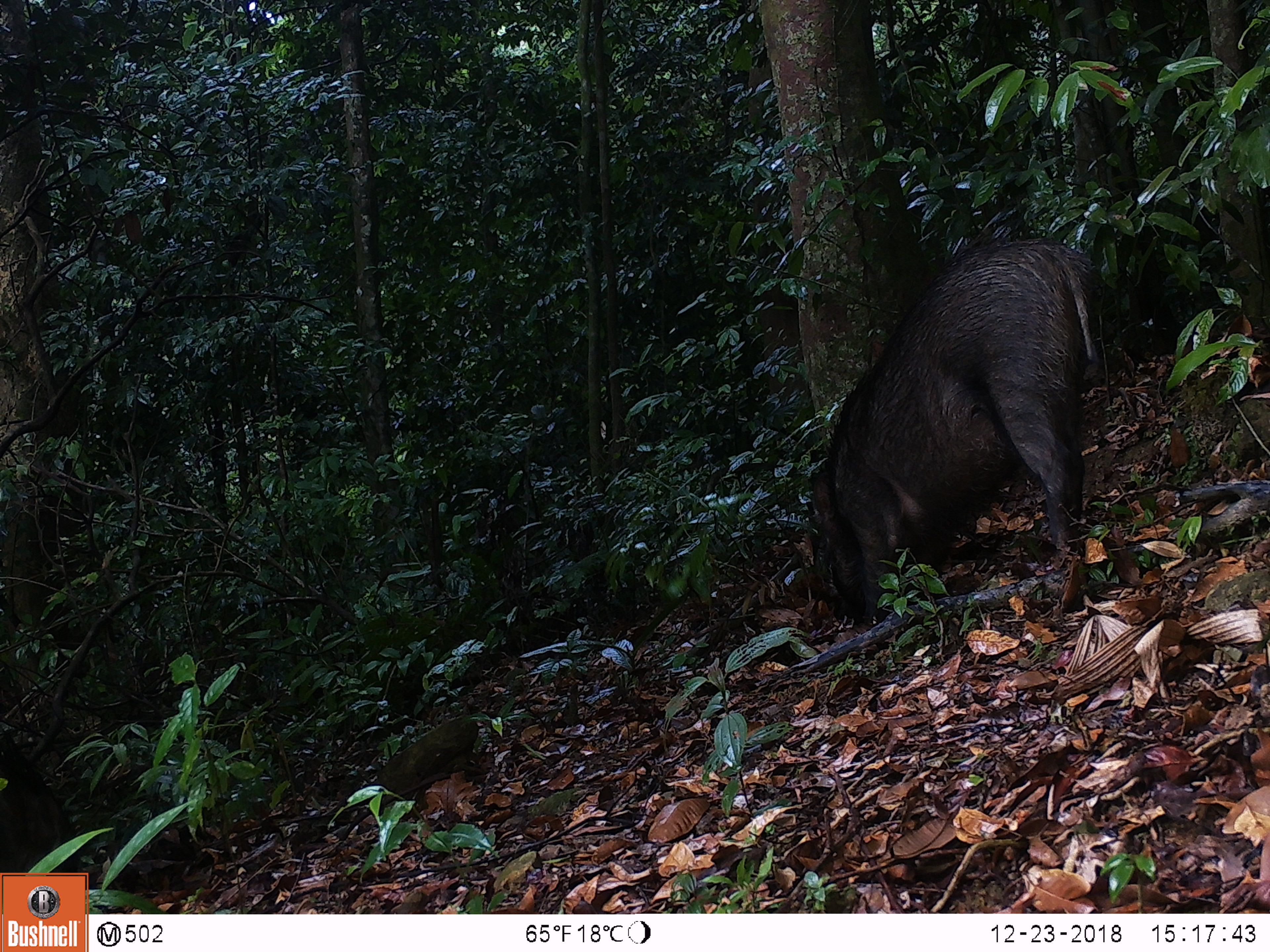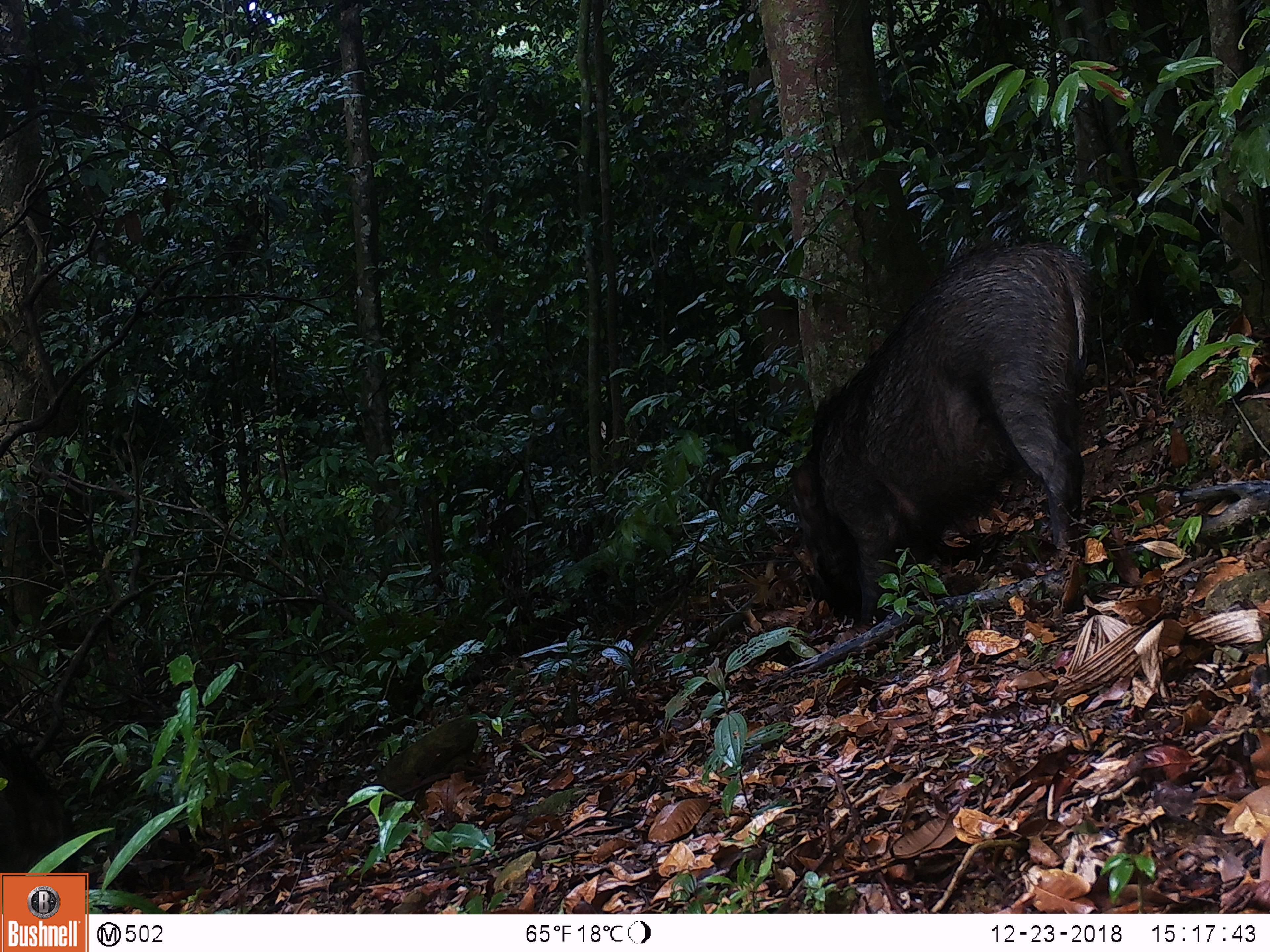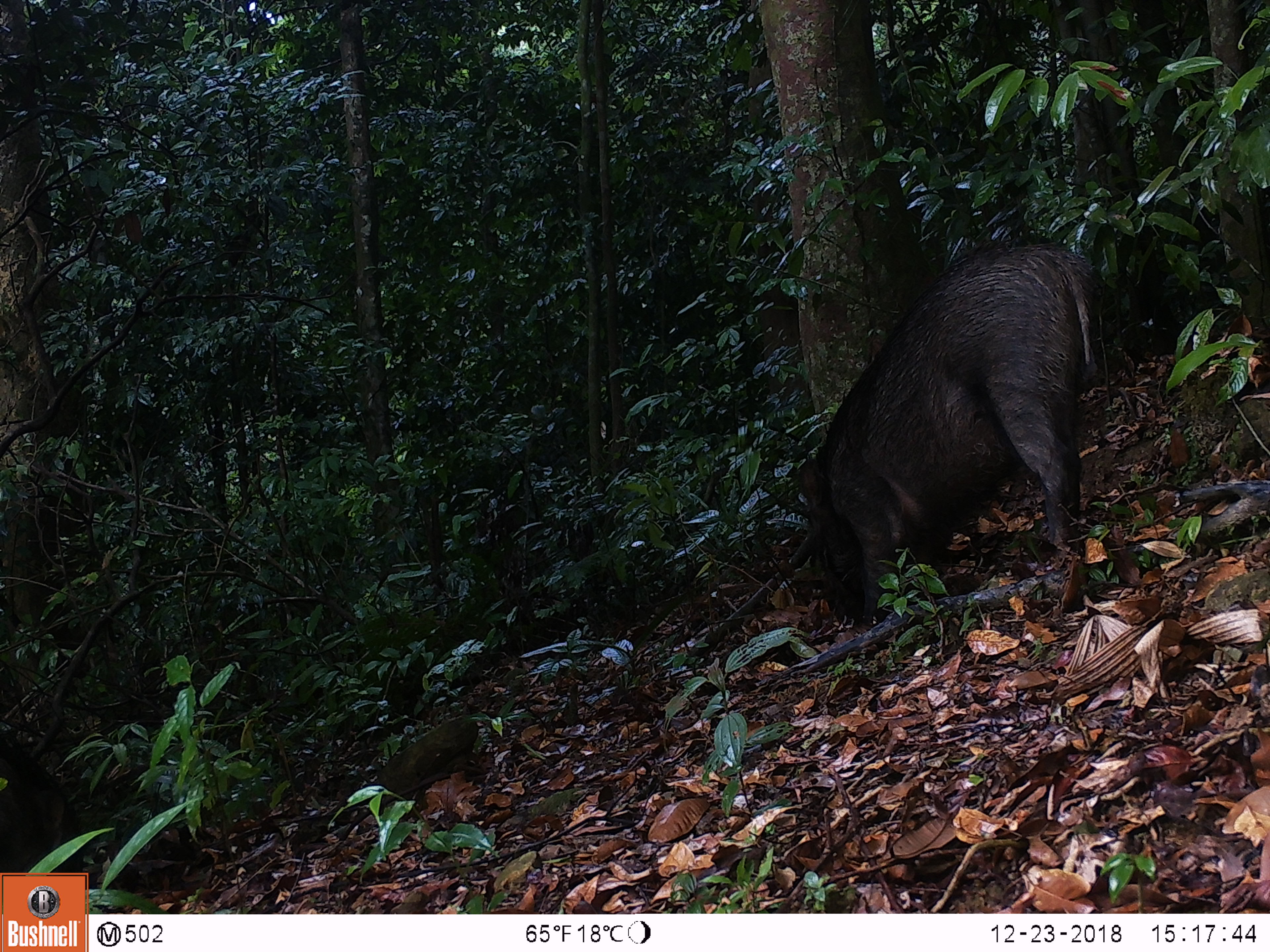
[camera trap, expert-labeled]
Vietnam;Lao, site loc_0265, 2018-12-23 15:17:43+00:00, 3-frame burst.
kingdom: Animalia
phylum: Chordata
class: Mammalia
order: Artiodactyla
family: Suidae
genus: Sus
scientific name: Sus scrofa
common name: eurasian wild pig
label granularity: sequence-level